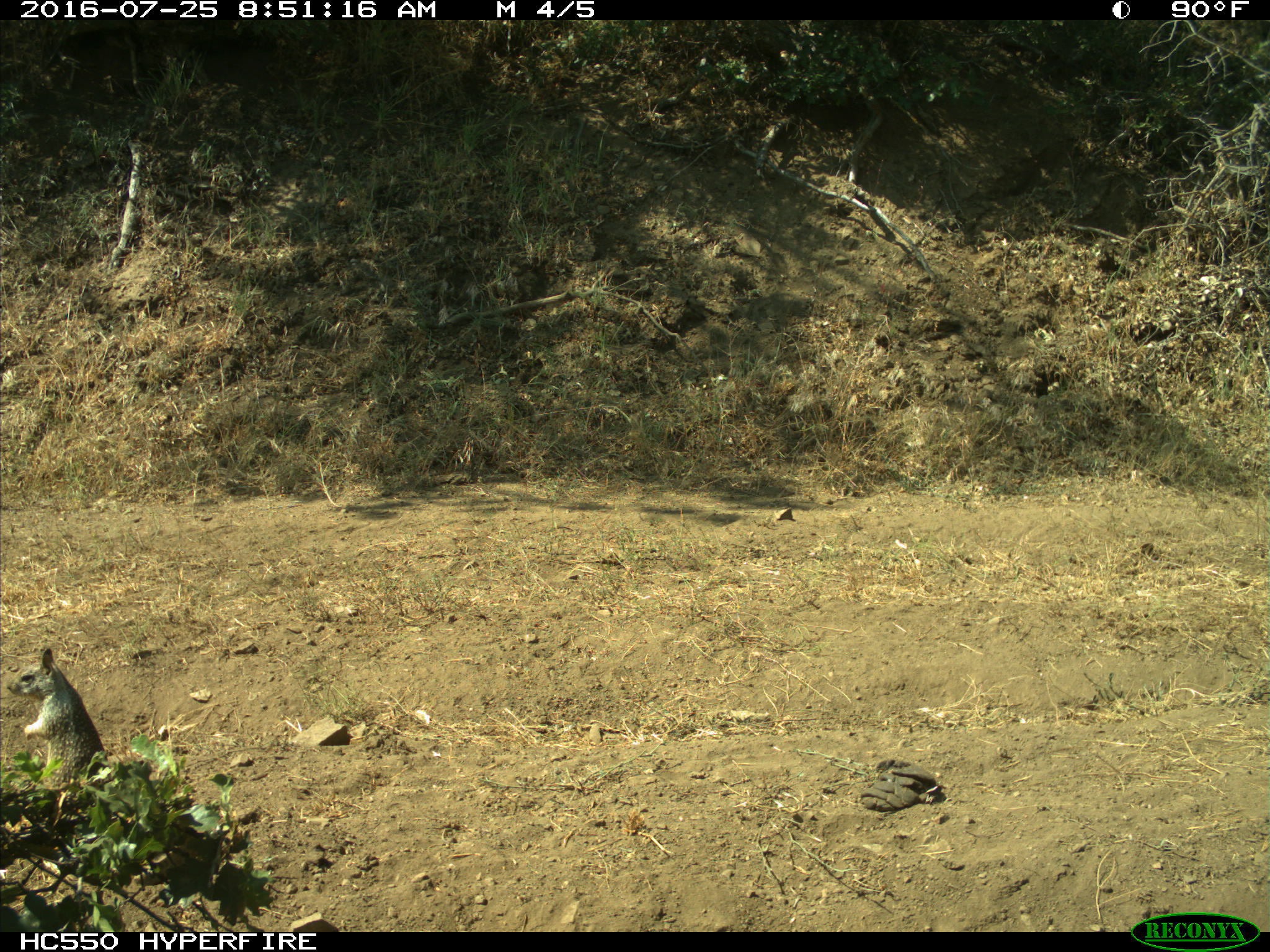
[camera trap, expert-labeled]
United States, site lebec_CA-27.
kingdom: Animalia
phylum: Chordata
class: Mammalia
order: Rodentia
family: Sciuridae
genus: Otospermophilus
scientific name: Otospermophilus beecheyi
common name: california ground squirrel